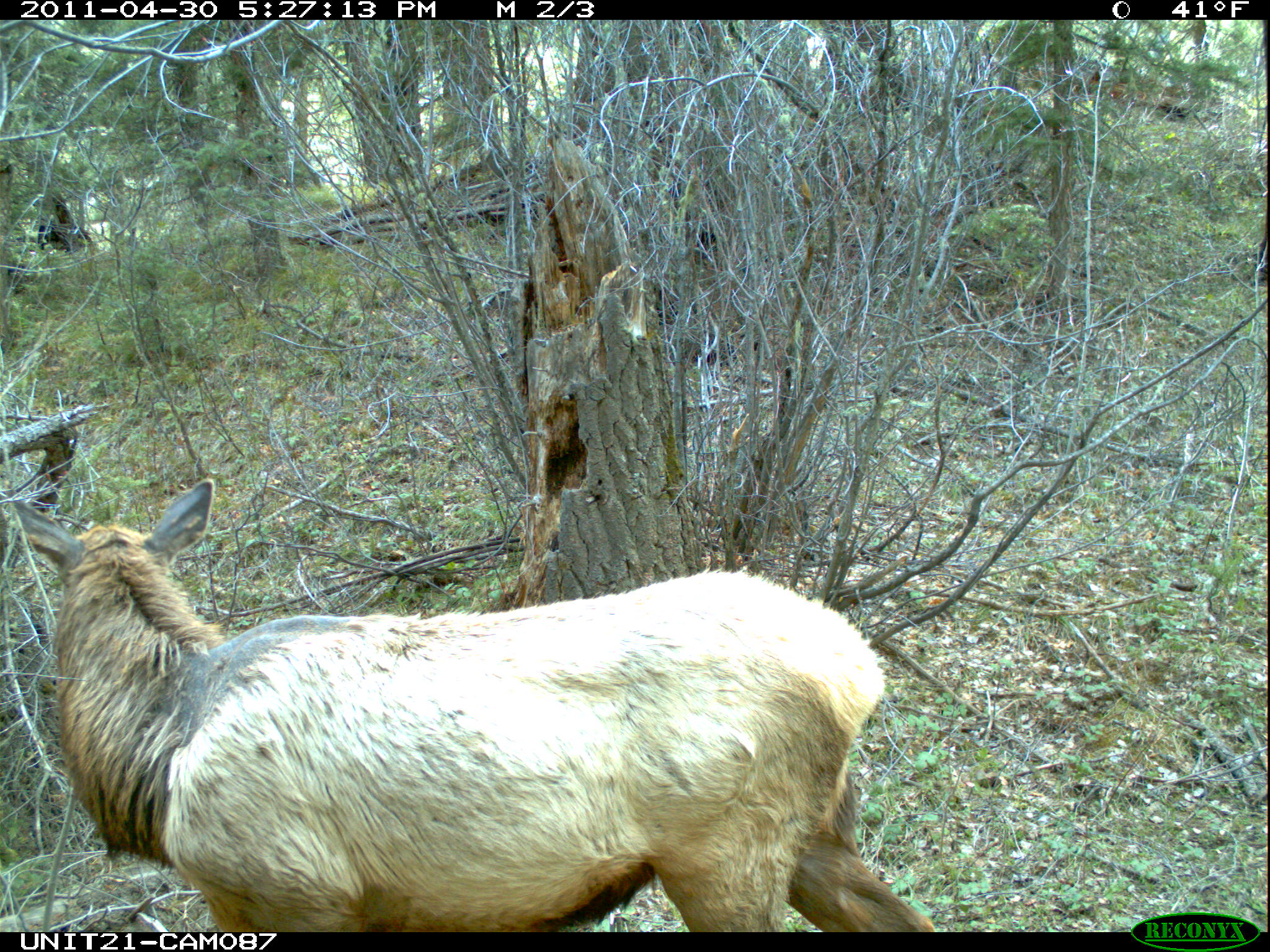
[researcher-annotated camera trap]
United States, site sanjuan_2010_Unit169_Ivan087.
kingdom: Animalia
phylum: Chordata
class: Mammalia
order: Artiodactyla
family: Cervidae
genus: Cervus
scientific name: Cervus elaphus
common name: red deer